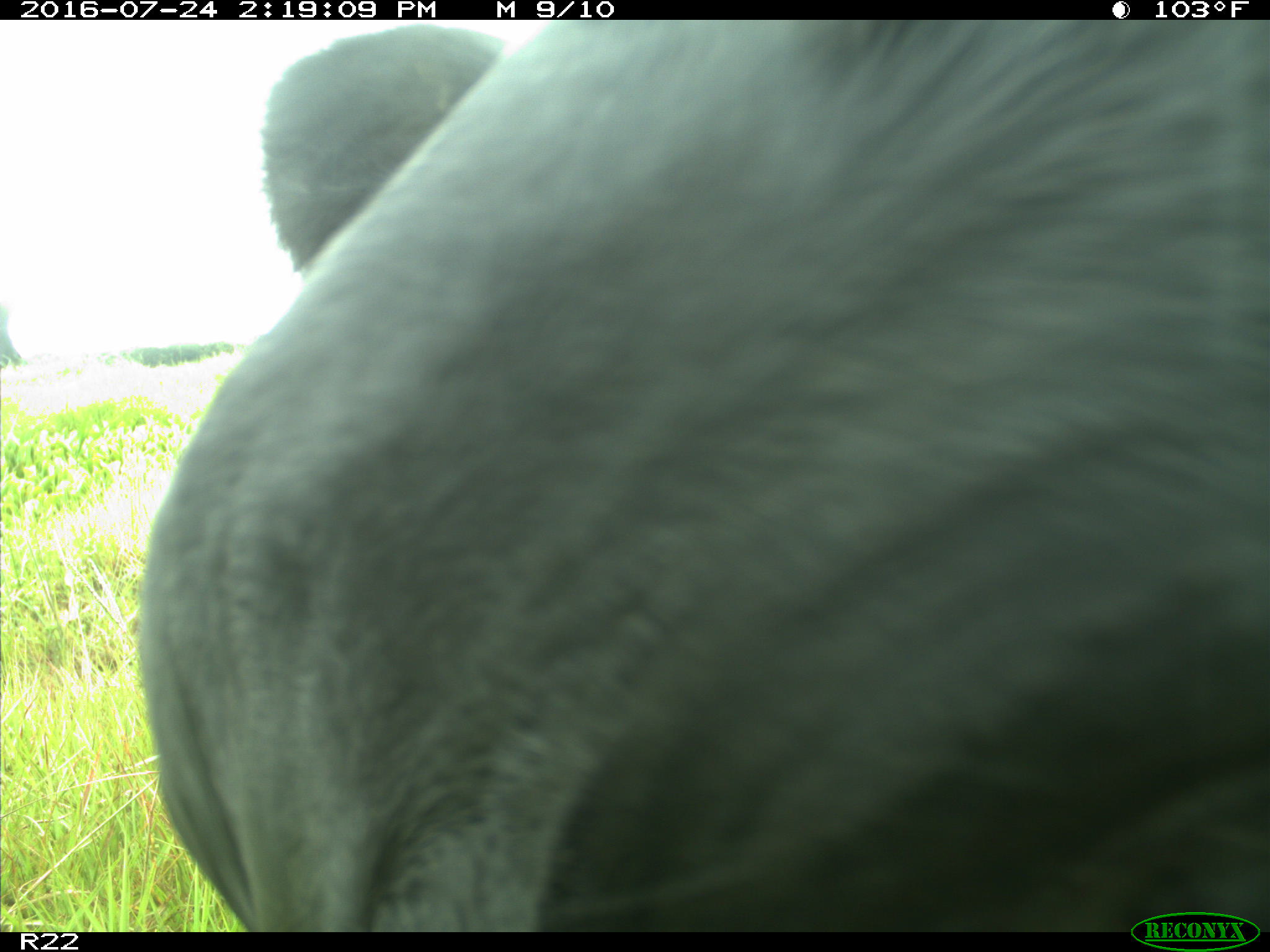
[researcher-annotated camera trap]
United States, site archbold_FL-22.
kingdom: Animalia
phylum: Chordata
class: Mammalia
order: Artiodactyla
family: Bovidae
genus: Bos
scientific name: Bos taurus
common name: domestic cow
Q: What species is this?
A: Bos taurus (domestic cow).